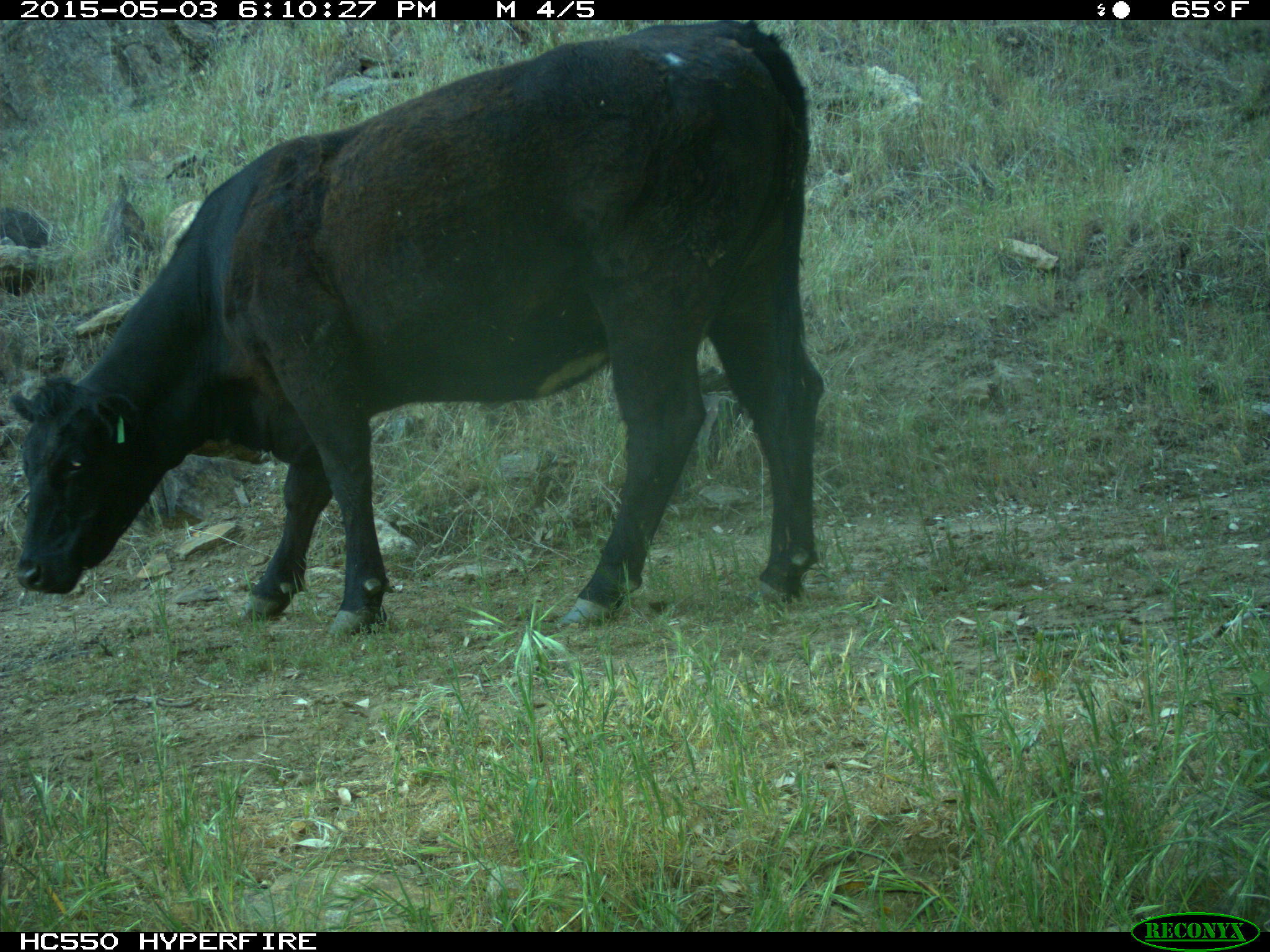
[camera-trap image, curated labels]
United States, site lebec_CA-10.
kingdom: Animalia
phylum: Chordata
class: Mammalia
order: Artiodactyla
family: Bovidae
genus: Bos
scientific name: Bos taurus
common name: domestic cow